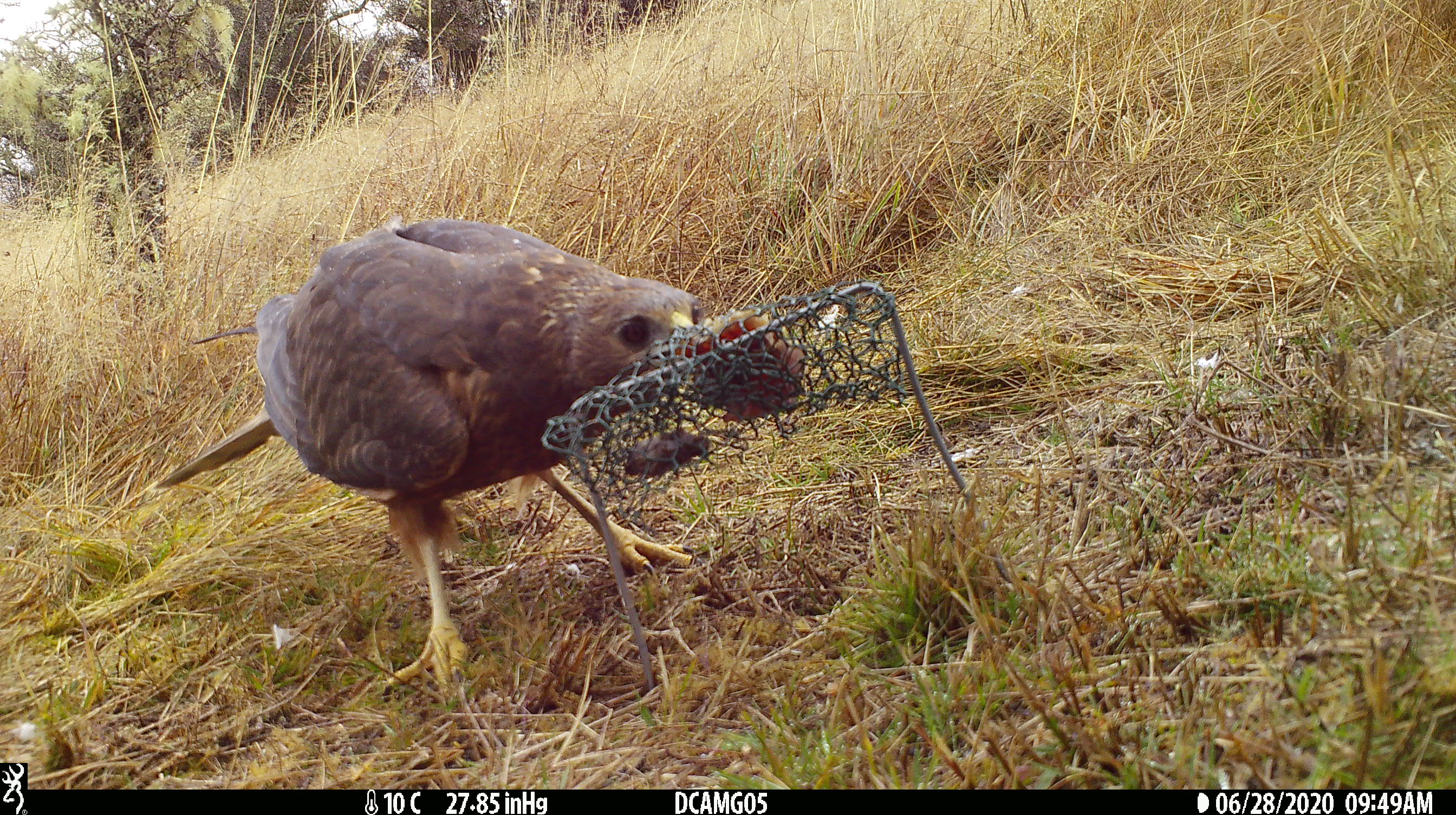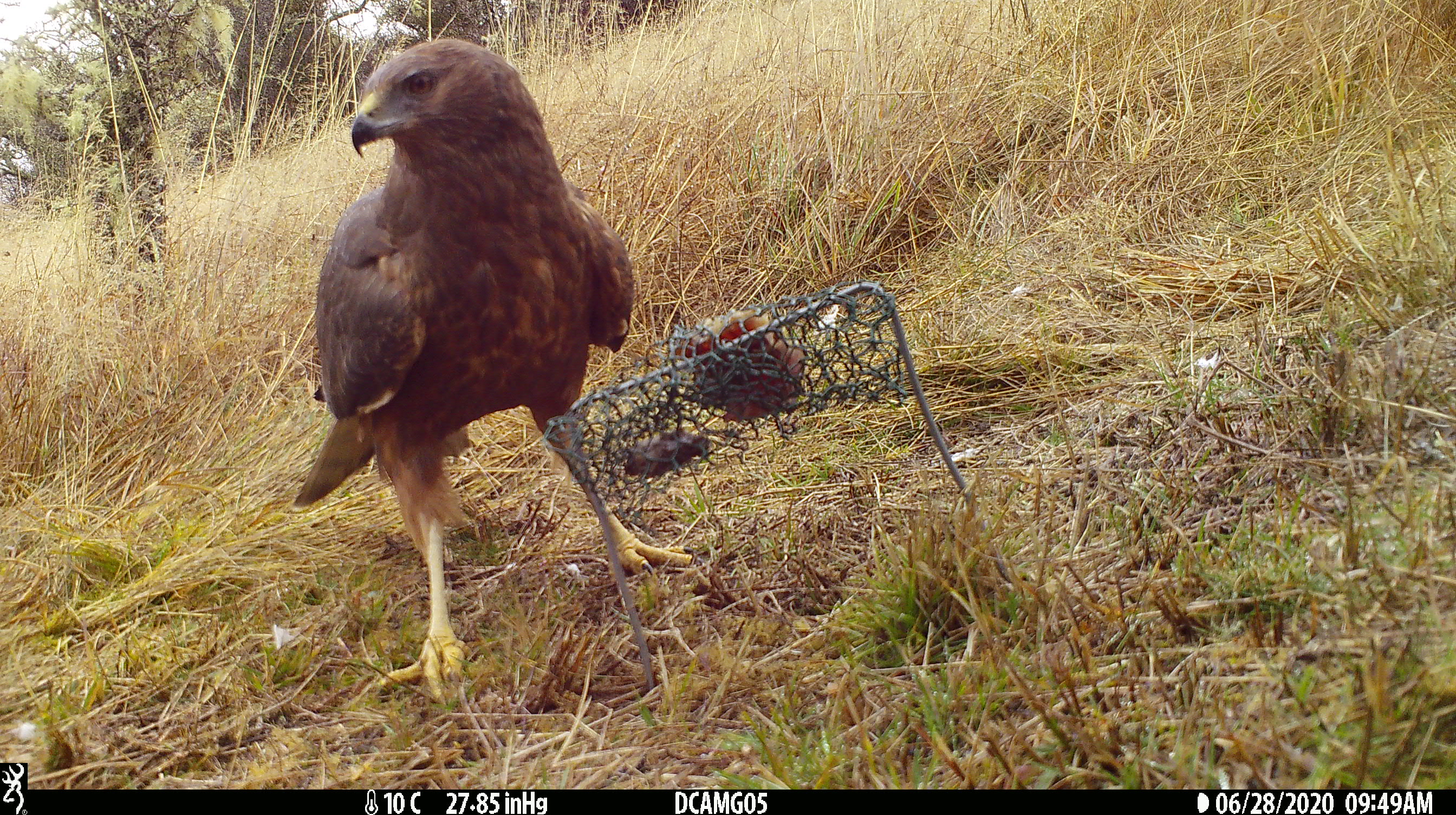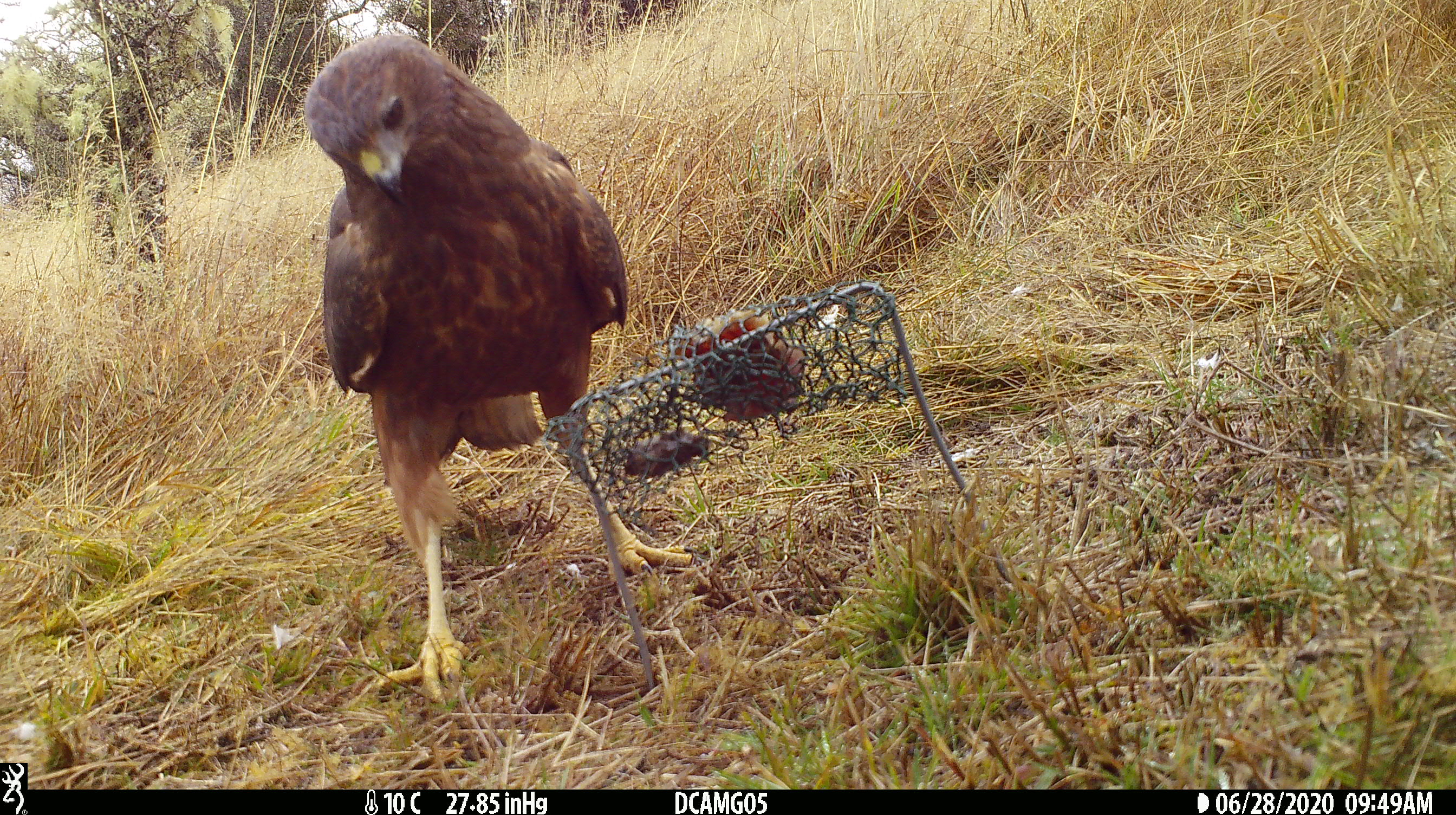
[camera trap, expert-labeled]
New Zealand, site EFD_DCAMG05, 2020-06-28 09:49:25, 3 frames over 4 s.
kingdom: Animalia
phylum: Chordata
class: Aves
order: Accipitriformes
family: Accipitridae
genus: Circus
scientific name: Circus approximans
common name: swamp harrier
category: harrier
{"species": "harrier (swamp harrier) (Circus approximans)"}